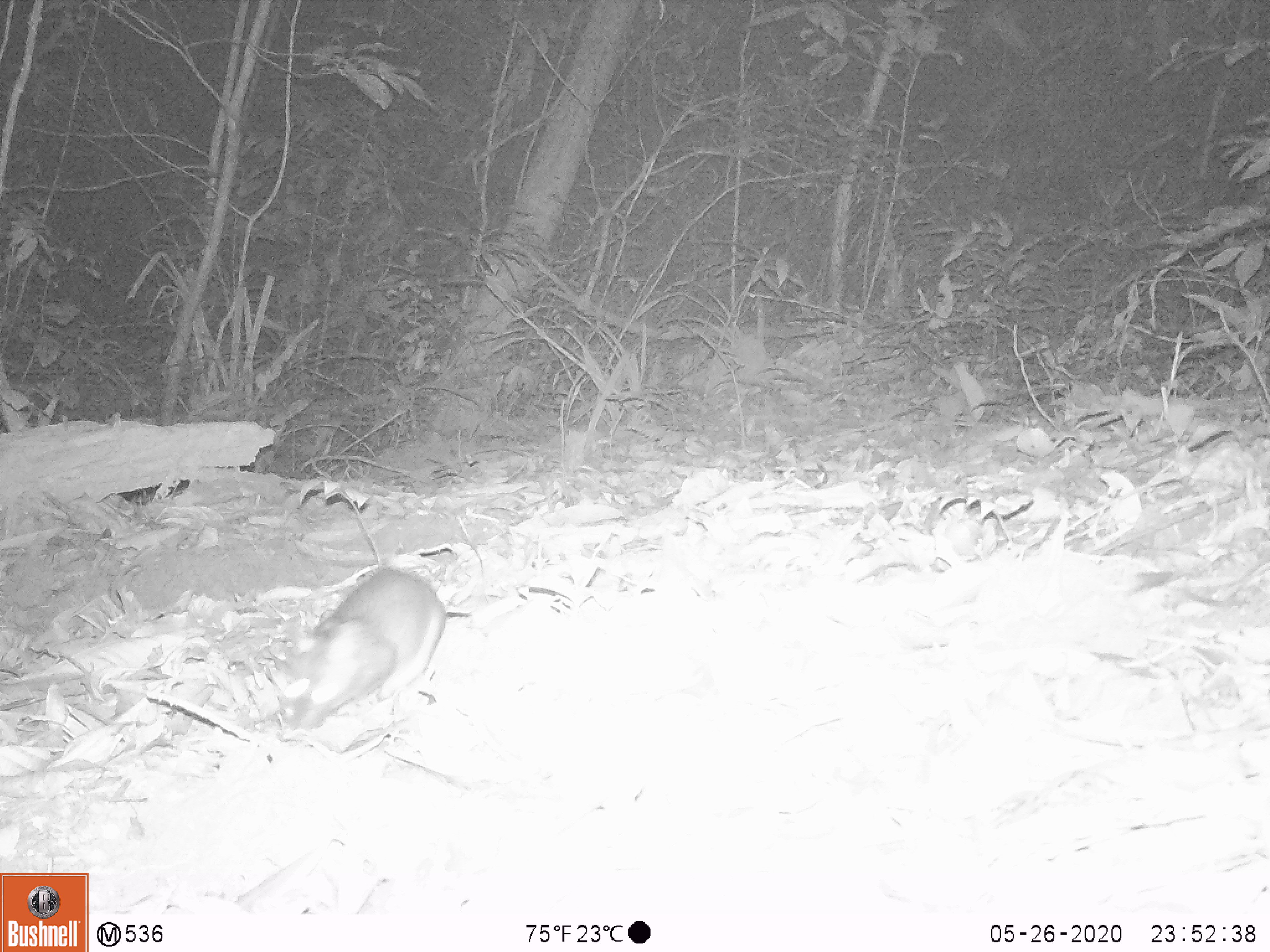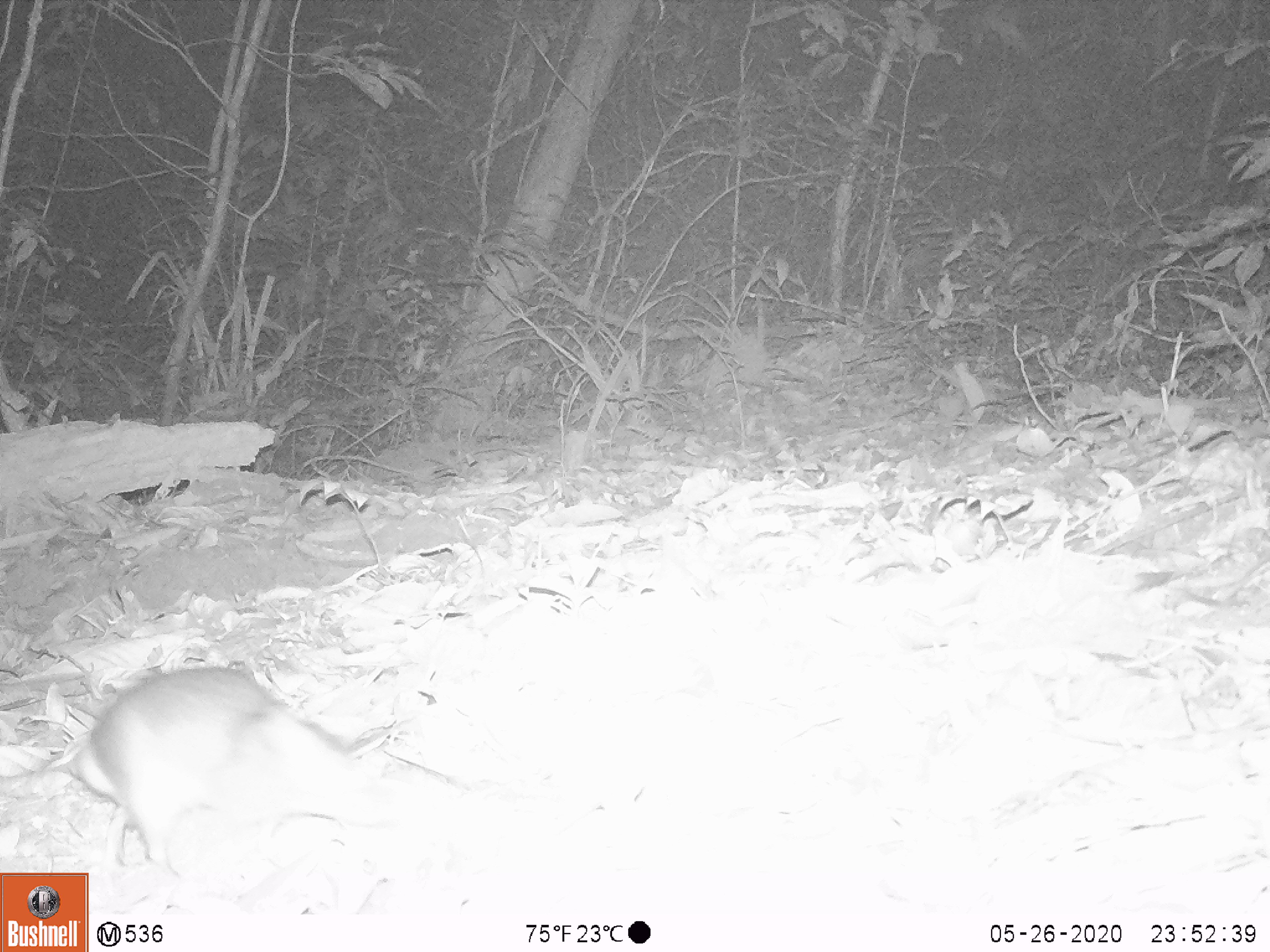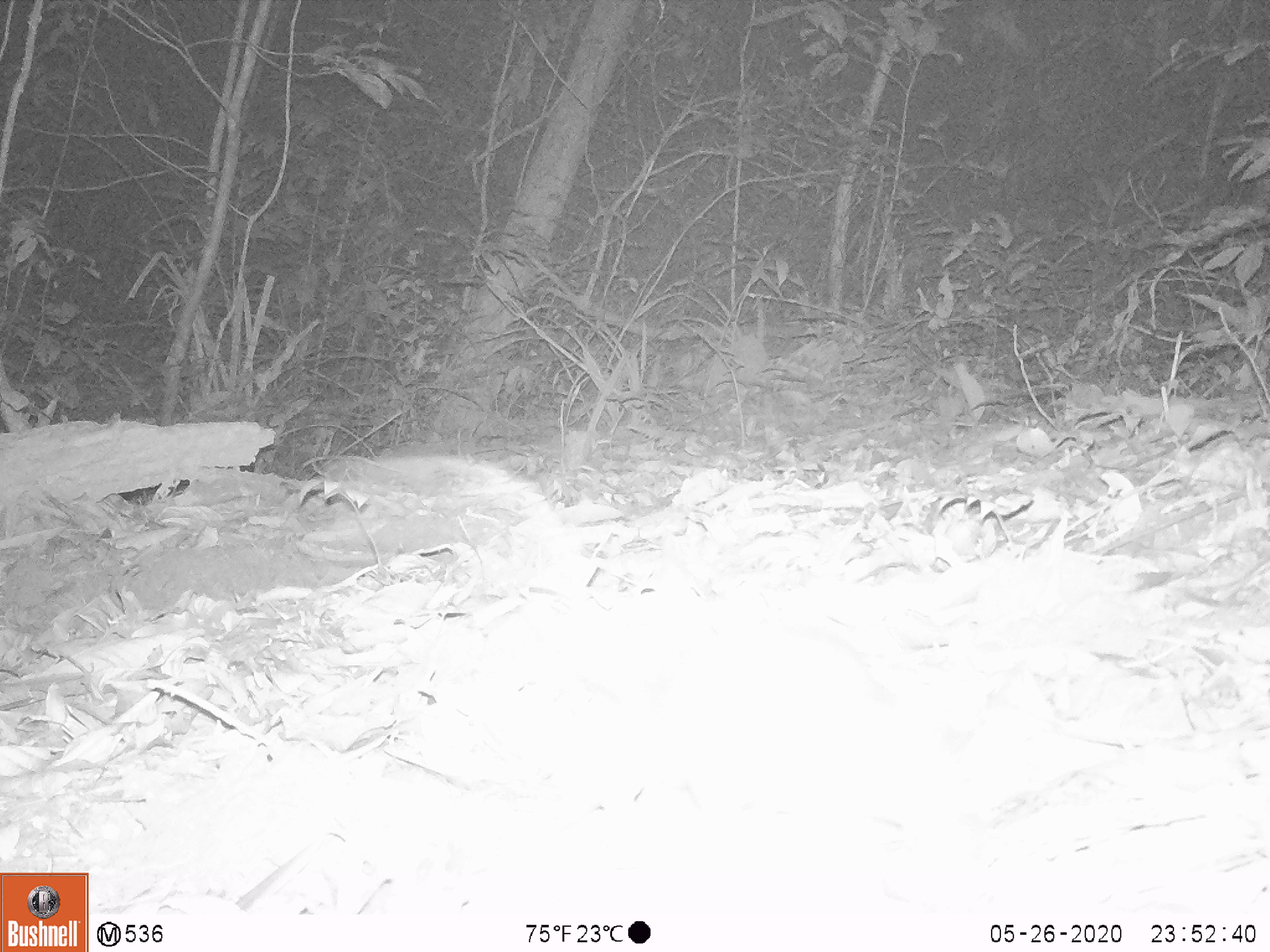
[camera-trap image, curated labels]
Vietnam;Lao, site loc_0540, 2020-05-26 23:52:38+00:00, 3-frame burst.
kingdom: Animalia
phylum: Chordata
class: Mammalia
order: Rodentia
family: Muridae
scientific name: Muridae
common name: old-world mice and rats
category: unidentified murid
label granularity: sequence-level